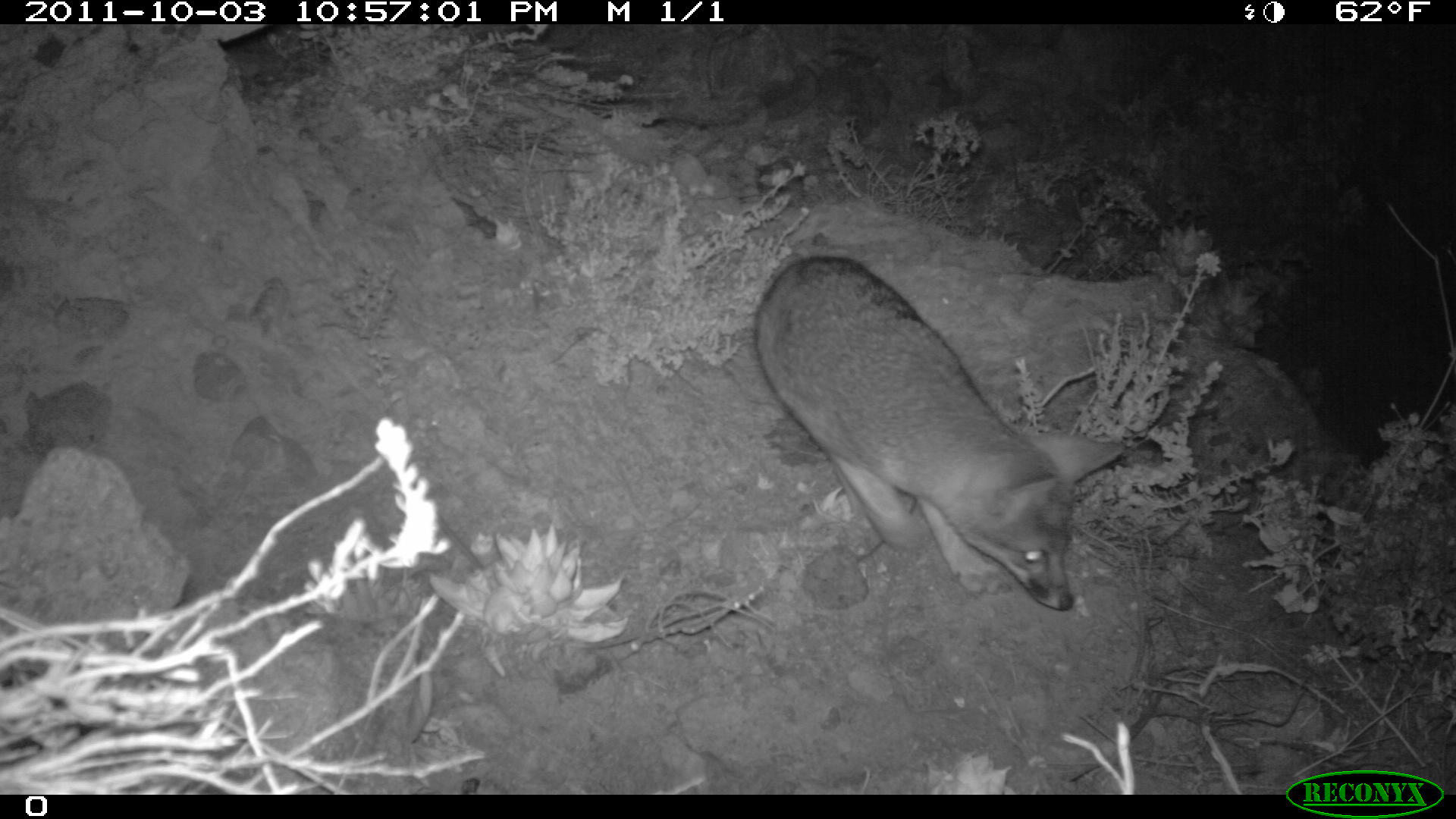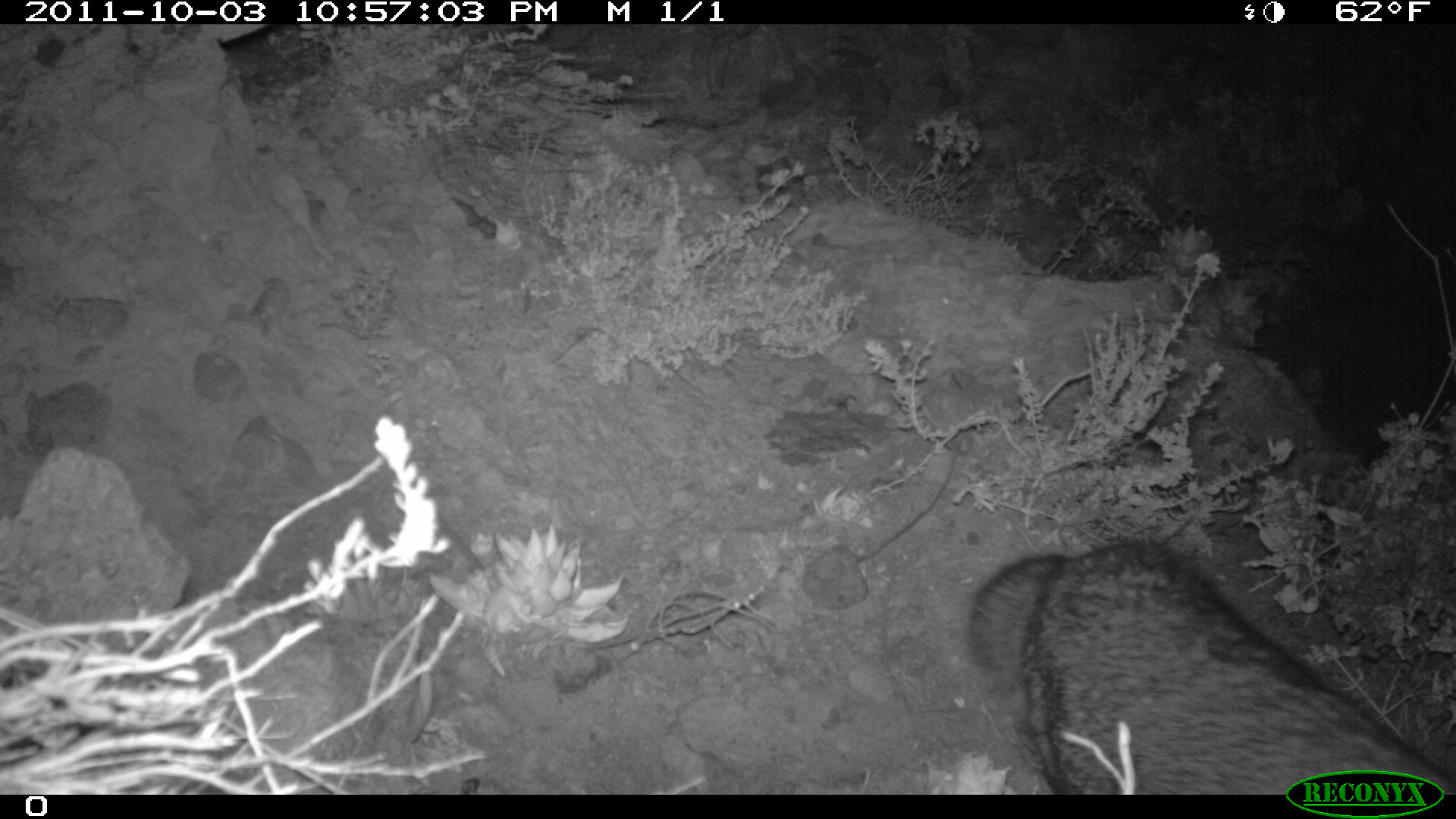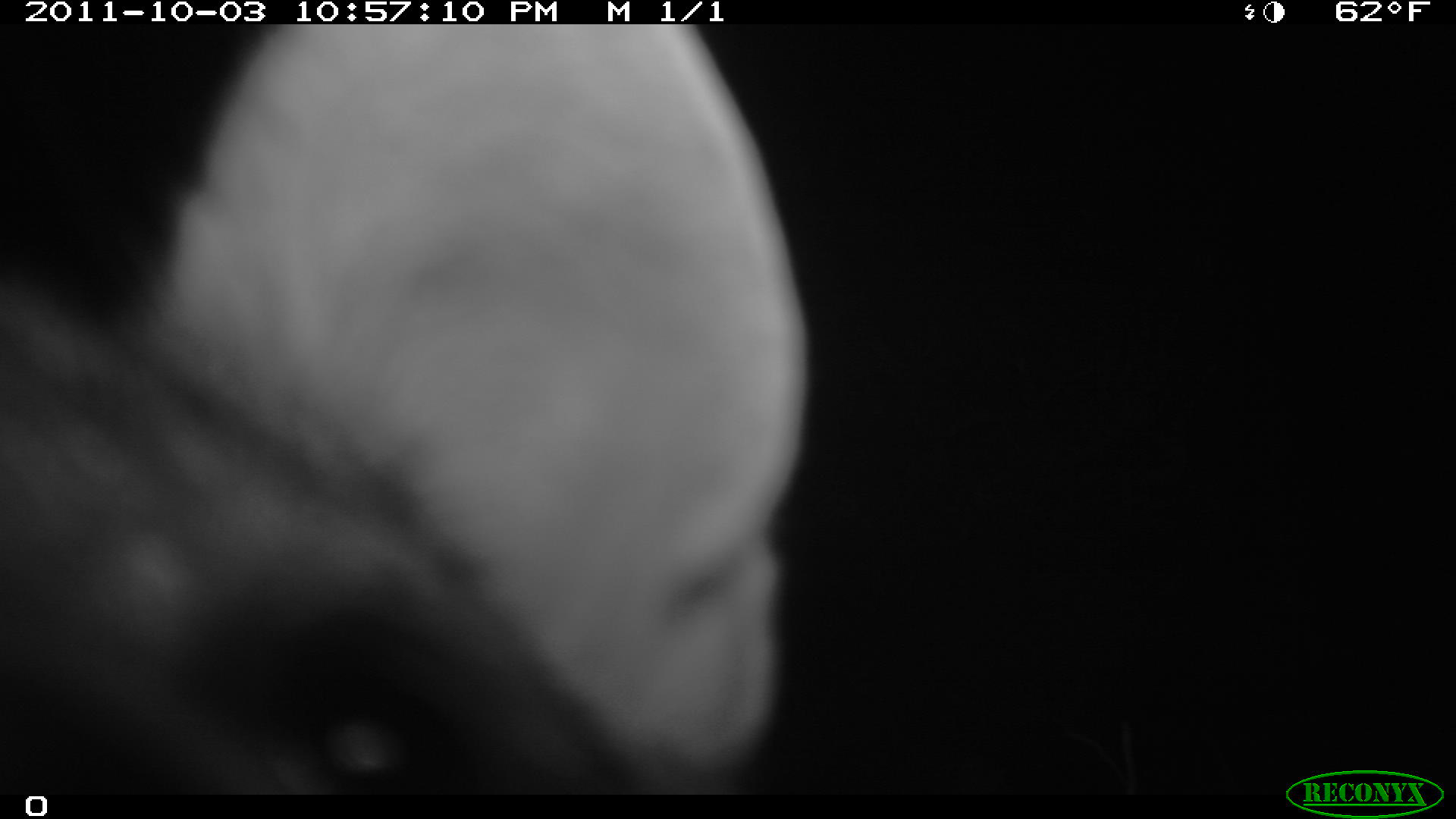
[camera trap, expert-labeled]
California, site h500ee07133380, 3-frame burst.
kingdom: Animalia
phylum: Chordata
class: Mammalia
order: Carnivora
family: Canidae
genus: Urocyon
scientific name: Urocyon littoralis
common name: island fox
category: fox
Fox (island fox) (Urocyon littoralis).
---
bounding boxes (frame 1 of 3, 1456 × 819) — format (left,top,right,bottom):
fox: (753,254,1125,611)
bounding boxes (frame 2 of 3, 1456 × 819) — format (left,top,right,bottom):
fox: (968,543,1455,794)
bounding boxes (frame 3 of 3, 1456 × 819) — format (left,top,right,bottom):
fox: (0,24,811,794)